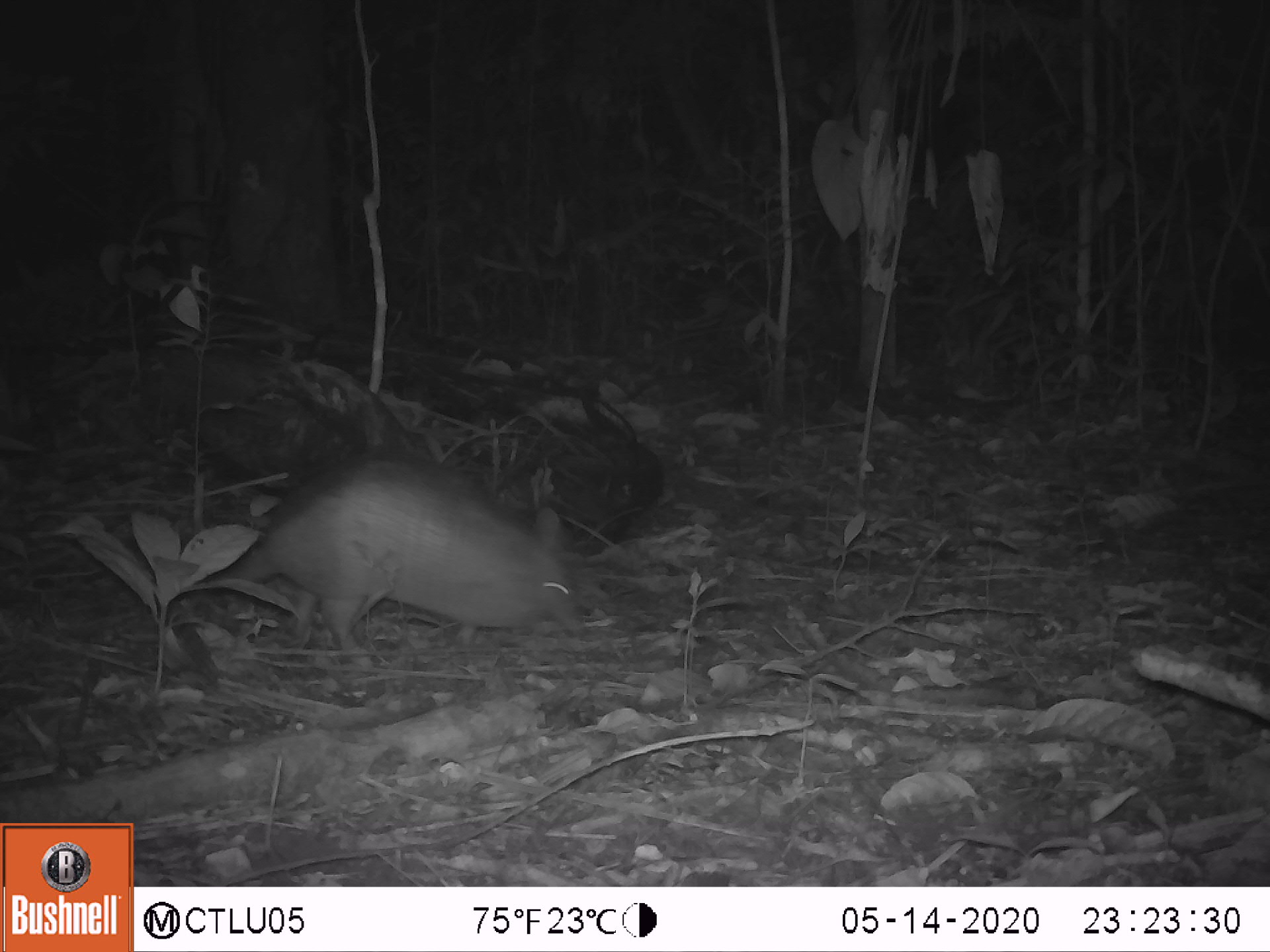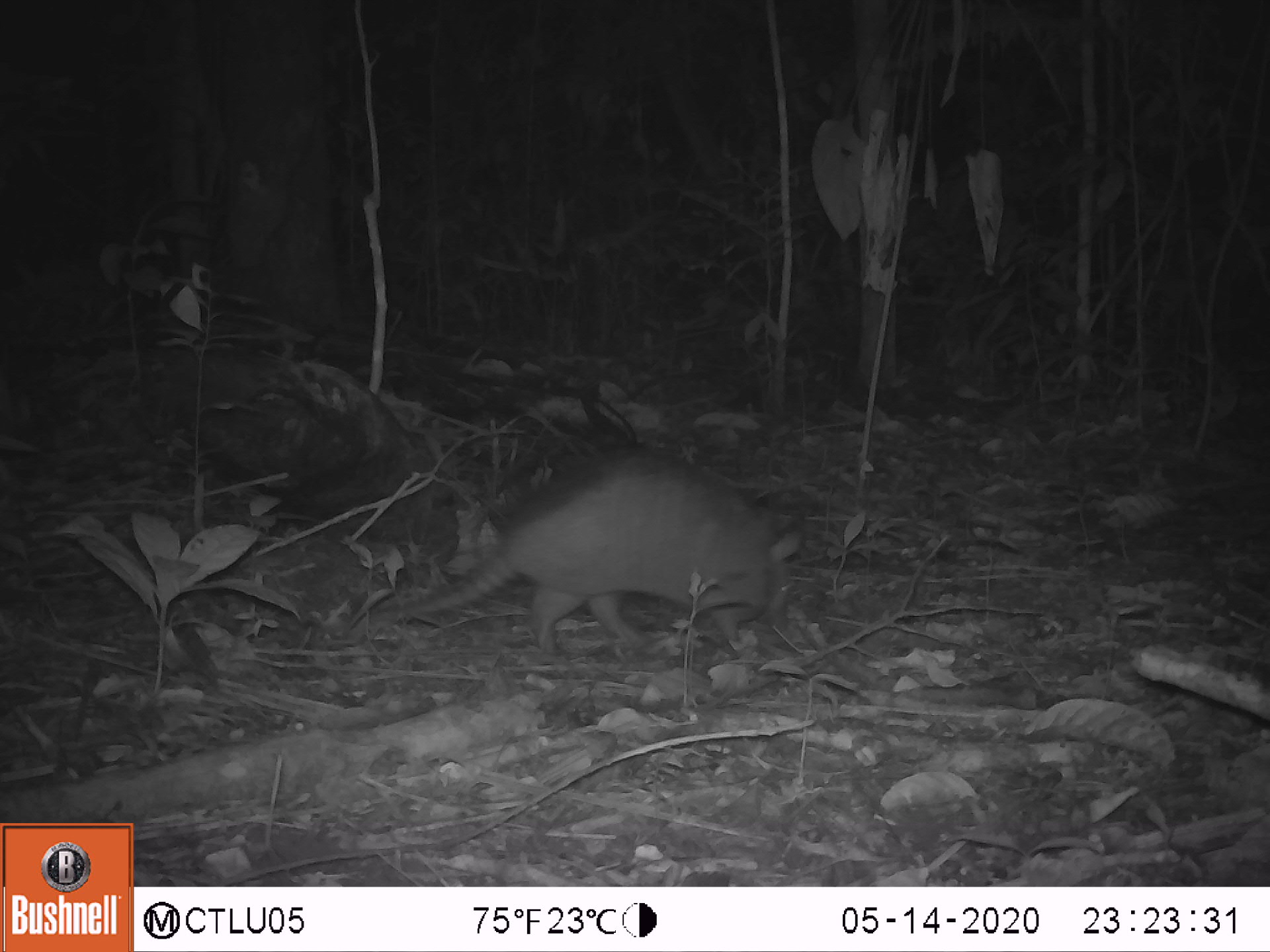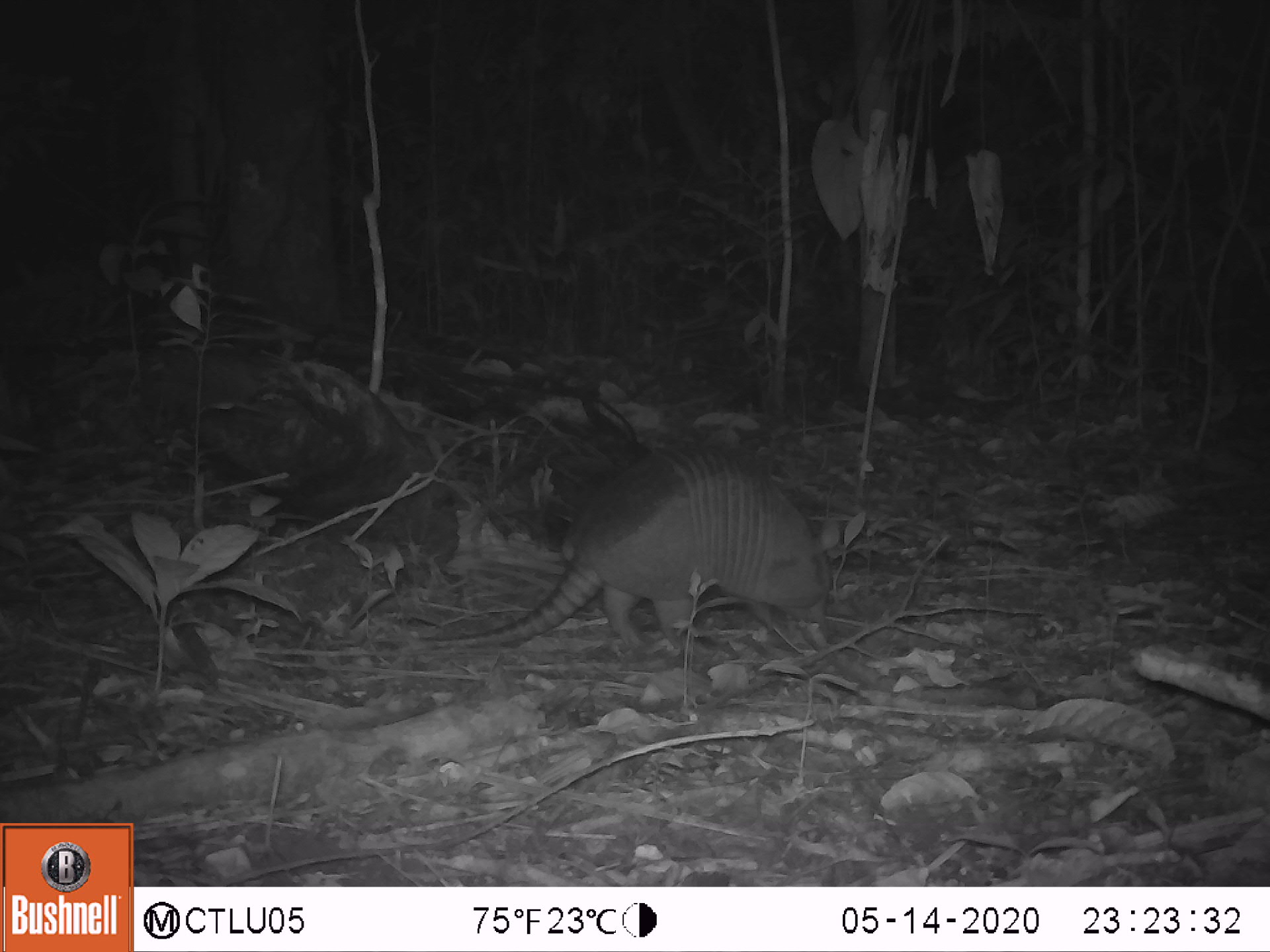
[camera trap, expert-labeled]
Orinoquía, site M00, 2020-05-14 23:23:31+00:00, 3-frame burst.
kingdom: Animalia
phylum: Chordata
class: Mammalia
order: Cingulata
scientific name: Cingulata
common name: armadillo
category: unknown armadillo